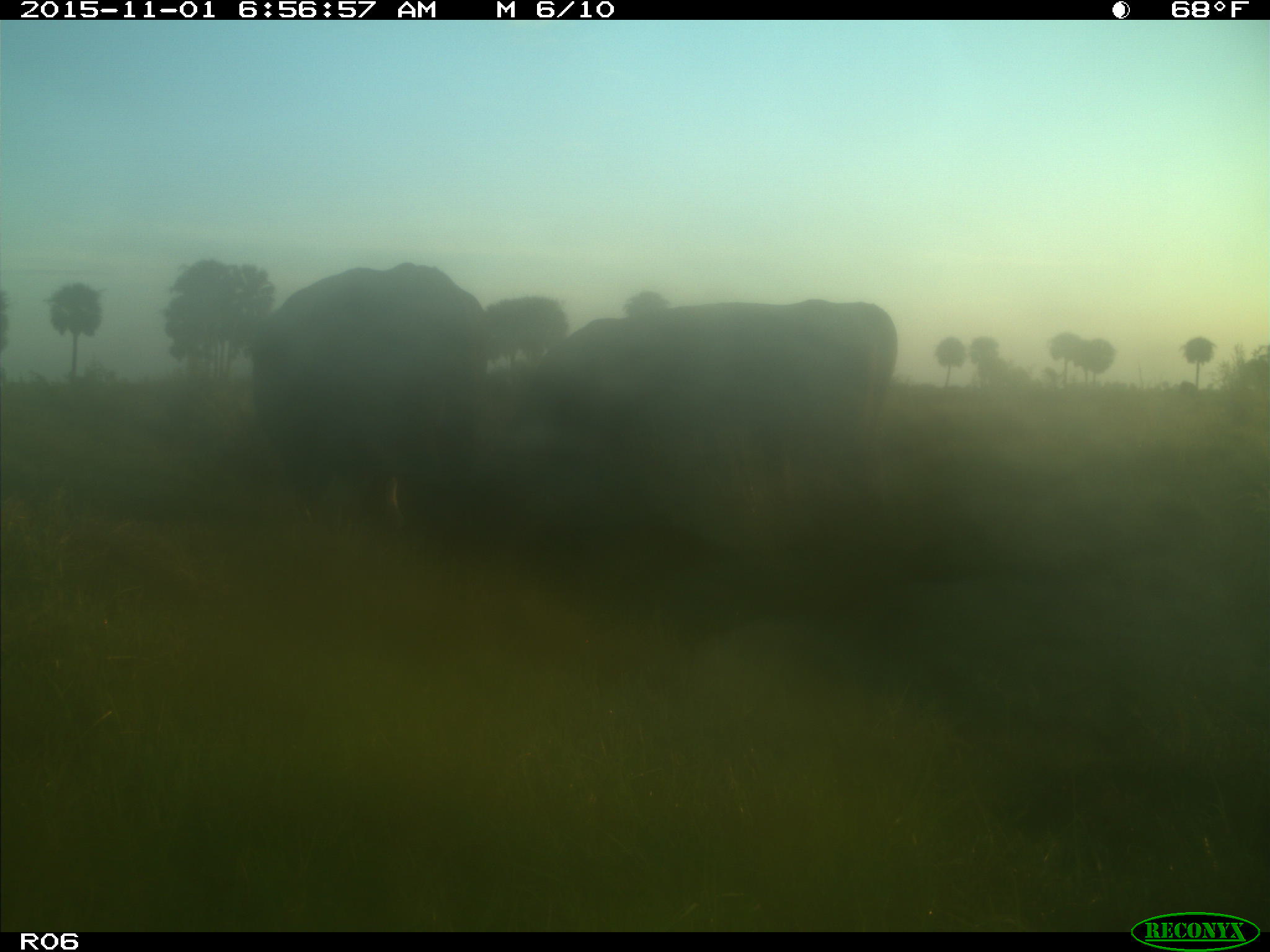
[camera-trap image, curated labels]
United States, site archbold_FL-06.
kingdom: Animalia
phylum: Chordata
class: Mammalia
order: Artiodactyla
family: Bovidae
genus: Bos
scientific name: Bos taurus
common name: domestic cow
Bos taurus (domestic cow).